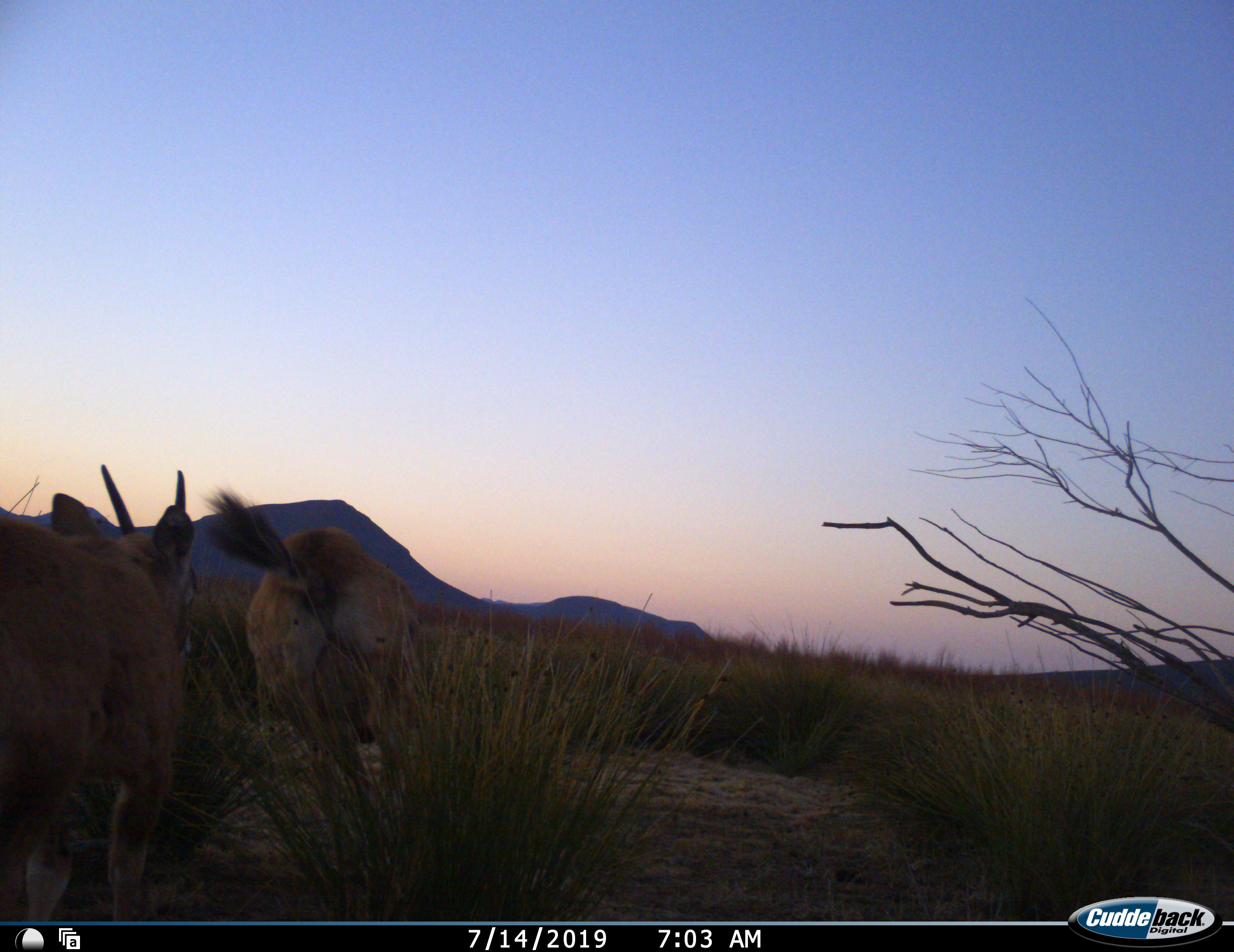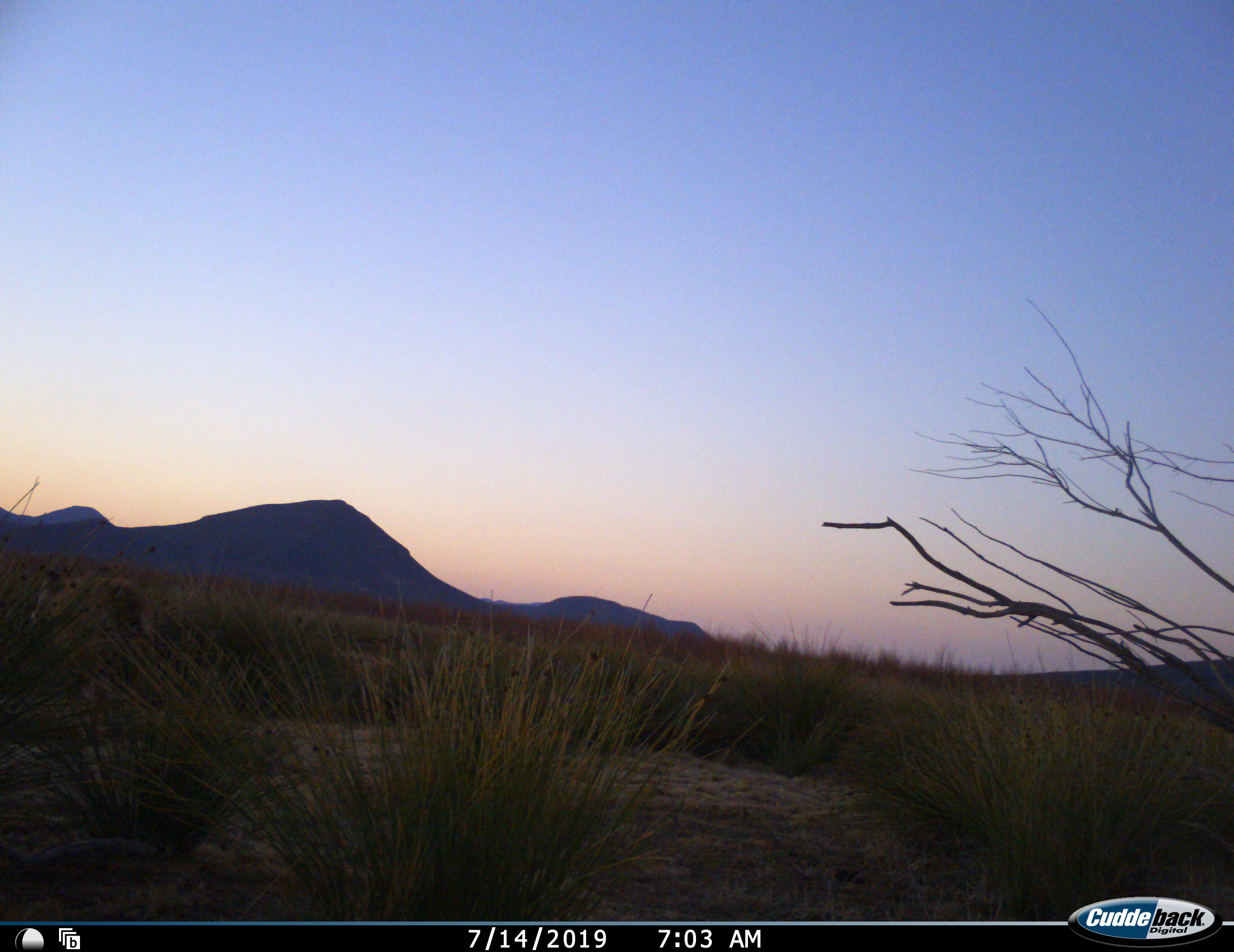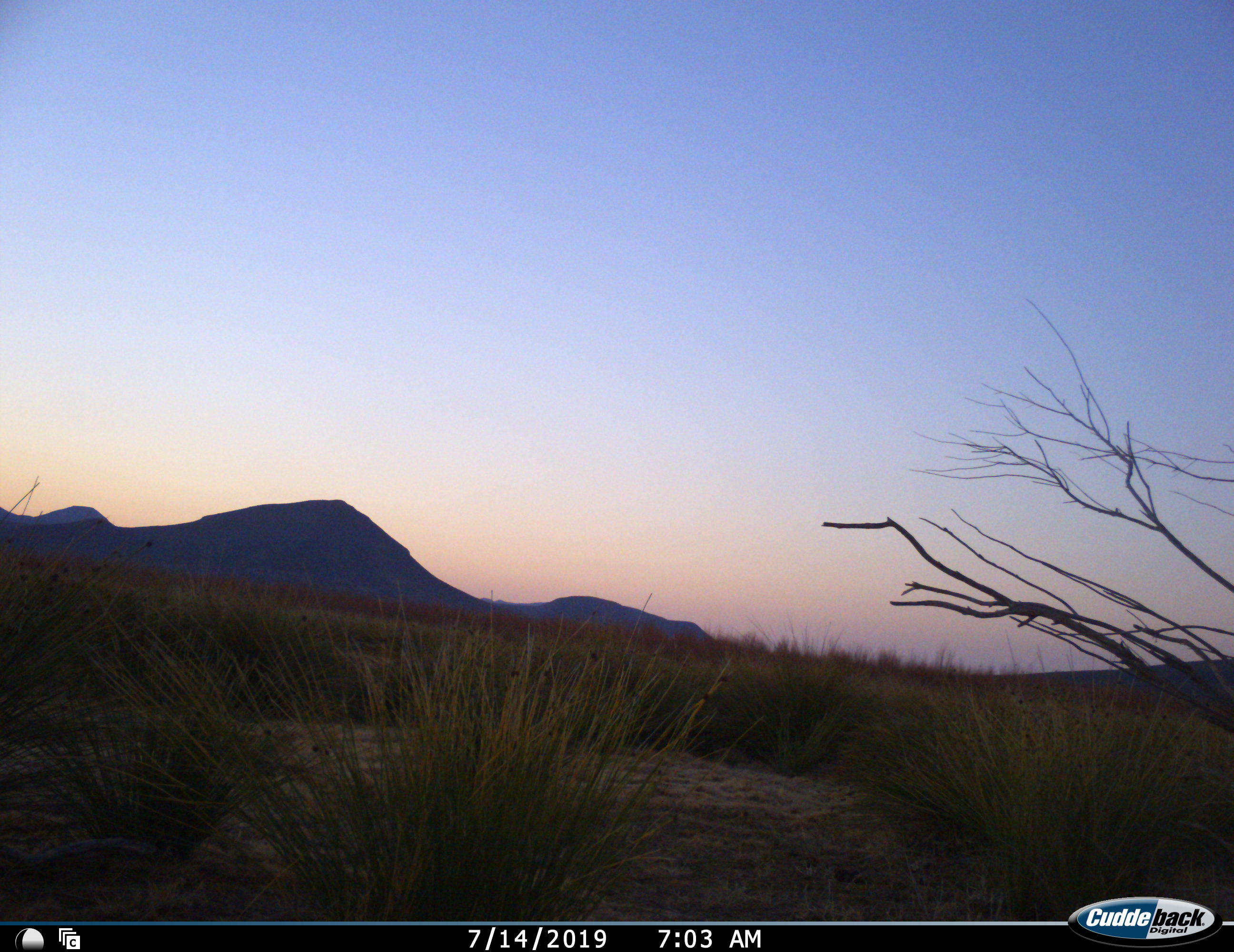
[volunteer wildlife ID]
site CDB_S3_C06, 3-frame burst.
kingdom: Animalia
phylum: Chordata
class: Mammalia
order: Artiodactyla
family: Bovidae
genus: Oryx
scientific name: Oryx gazella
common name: gemsbok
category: oryx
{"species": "oryx (gemsbok) (Oryx gazella)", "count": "2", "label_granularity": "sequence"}